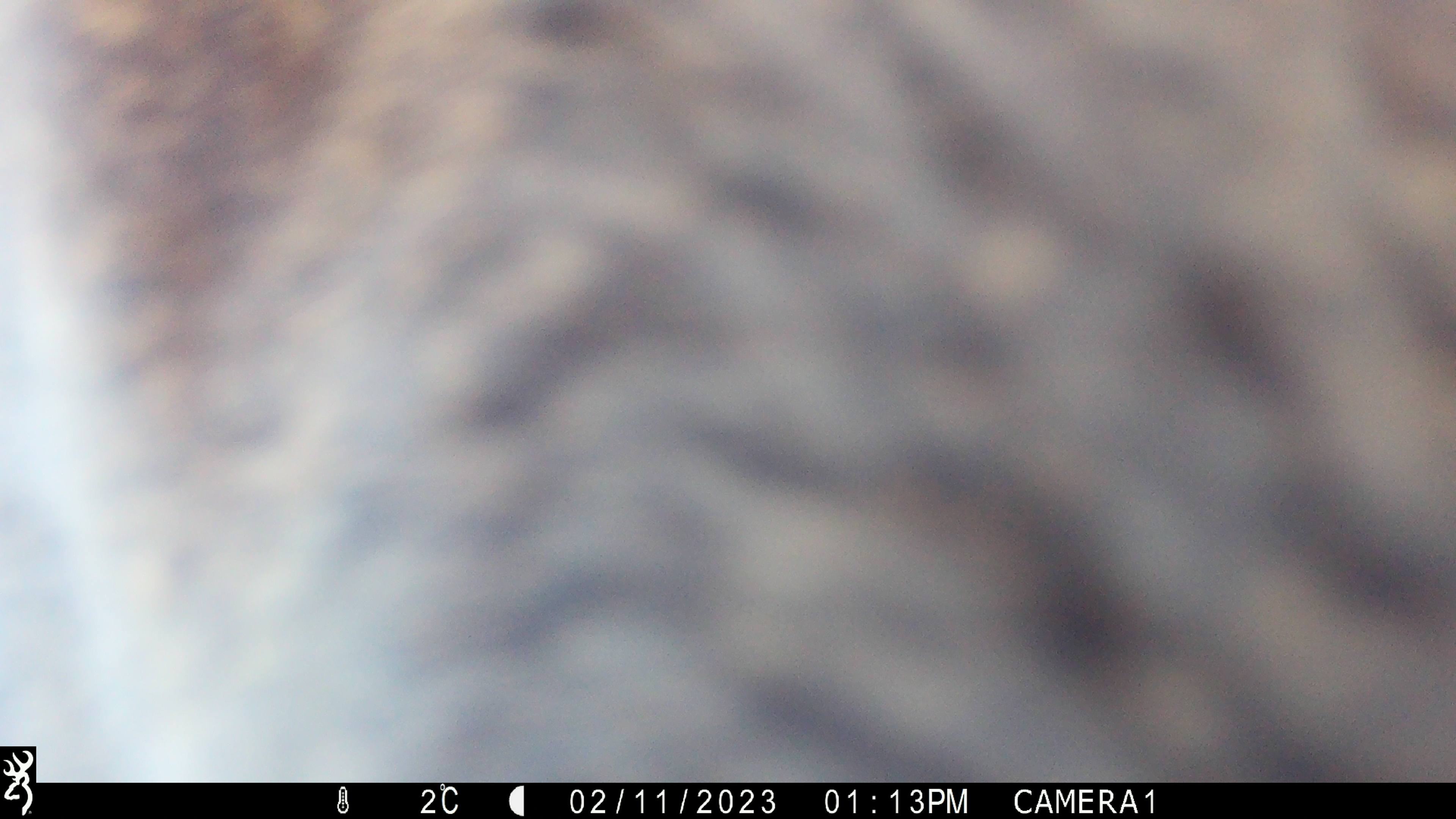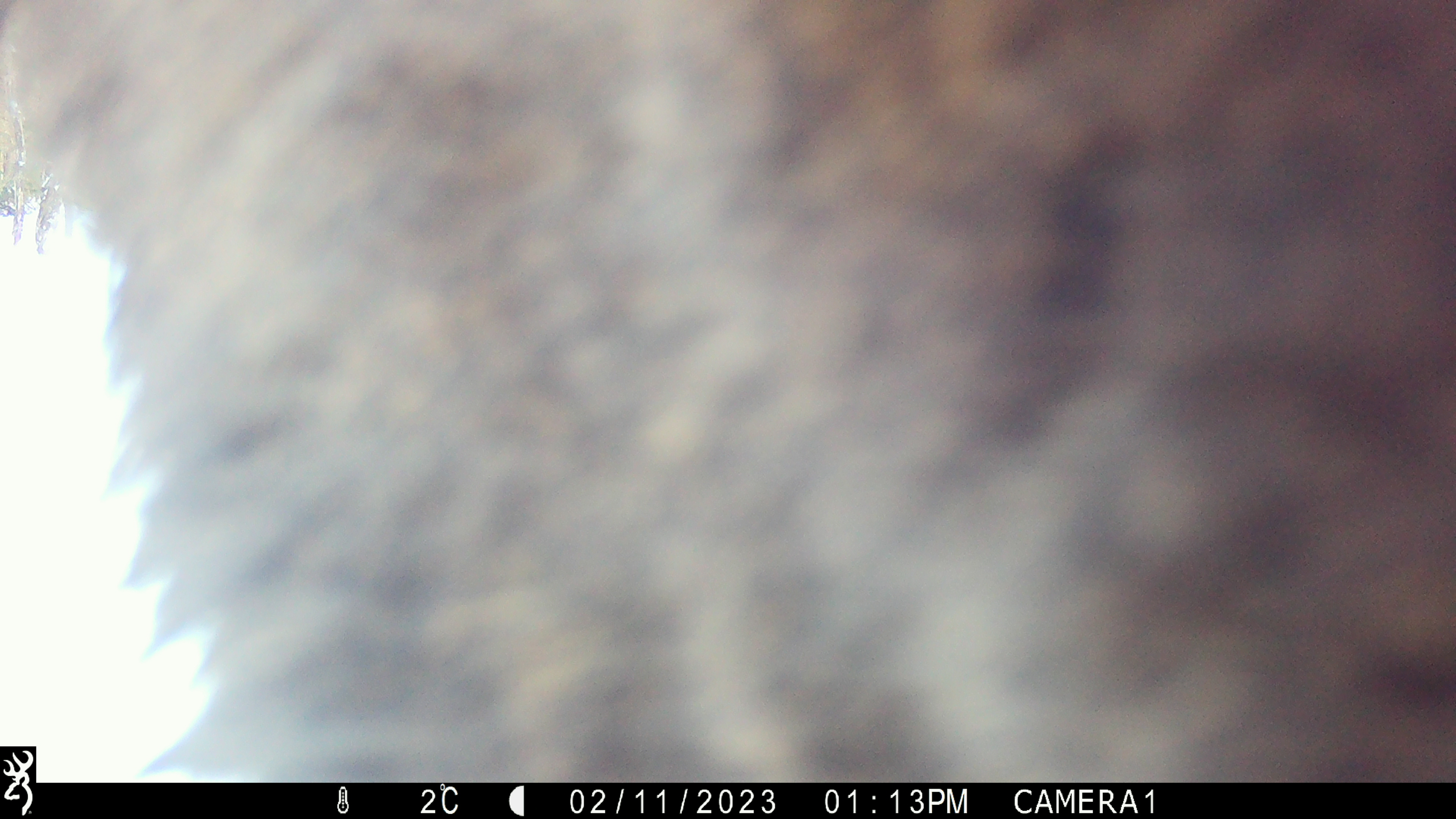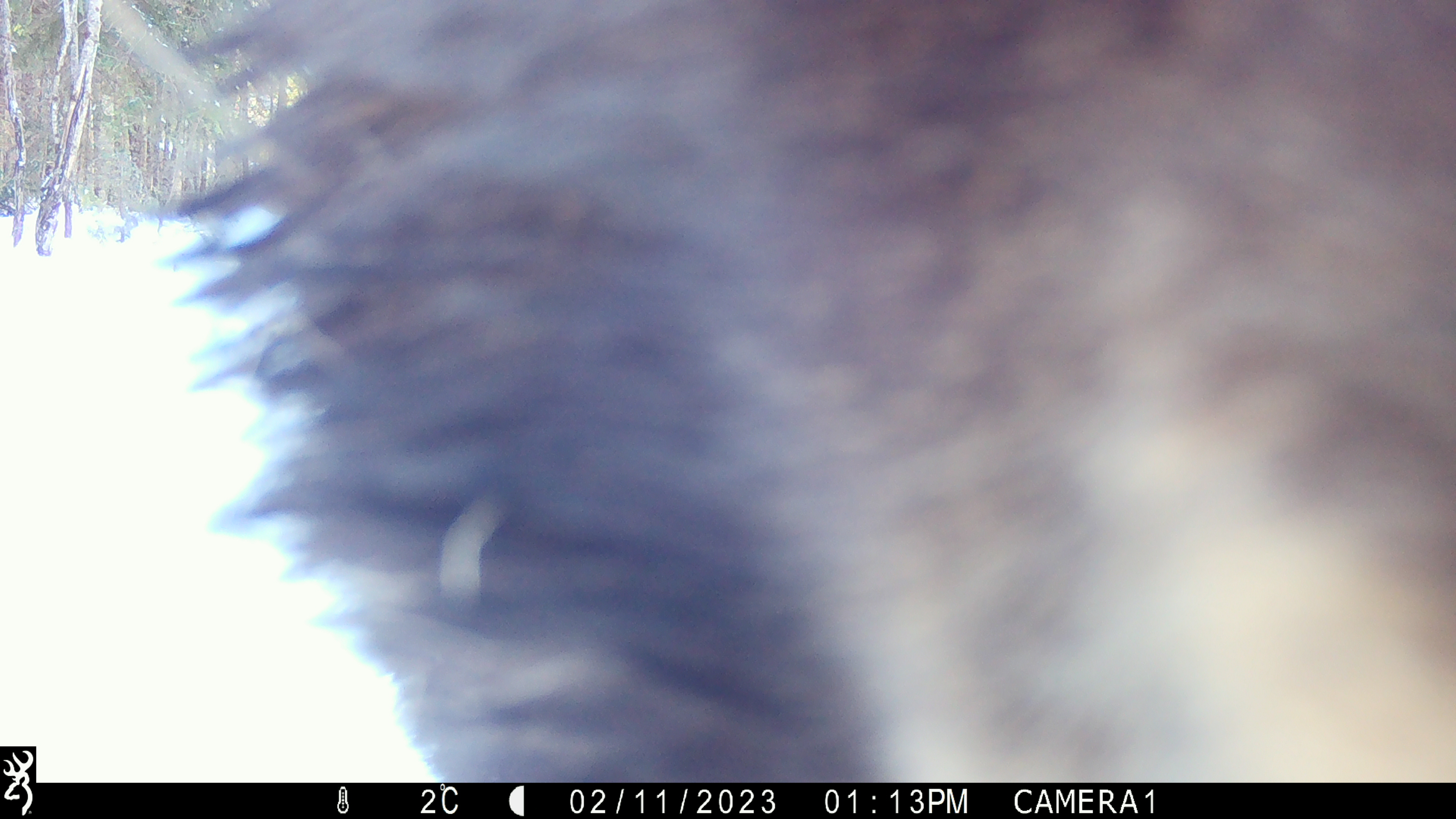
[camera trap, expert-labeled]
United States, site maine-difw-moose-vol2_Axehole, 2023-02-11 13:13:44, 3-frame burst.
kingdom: Animalia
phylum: Chordata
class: Mammalia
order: Artiodactyla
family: Cervidae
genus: Alces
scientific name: Alces alces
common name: moose